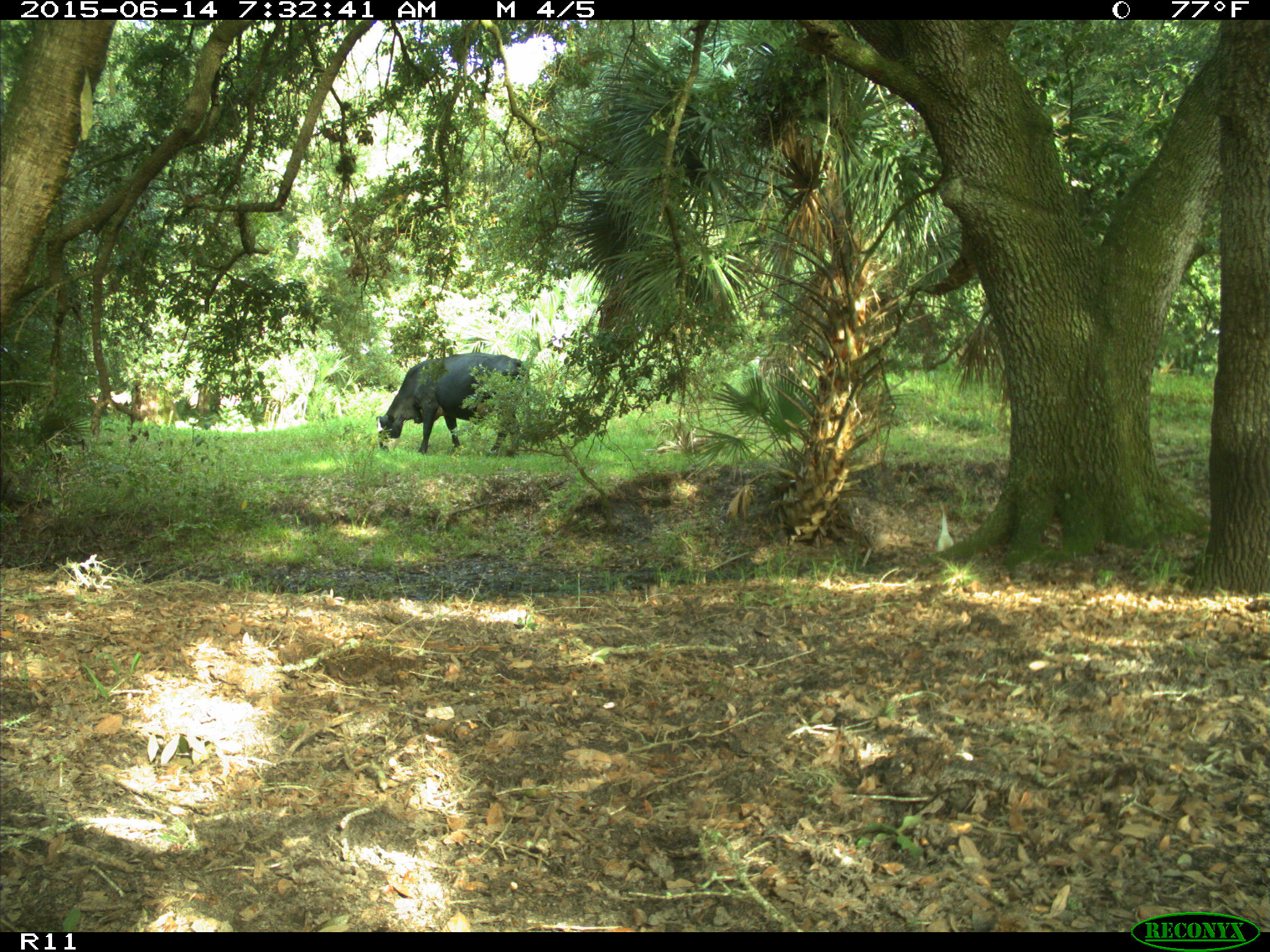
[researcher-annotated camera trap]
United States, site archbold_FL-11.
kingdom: Animalia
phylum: Chordata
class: Mammalia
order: Artiodactyla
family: Bovidae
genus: Bos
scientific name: Bos taurus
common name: domestic cow